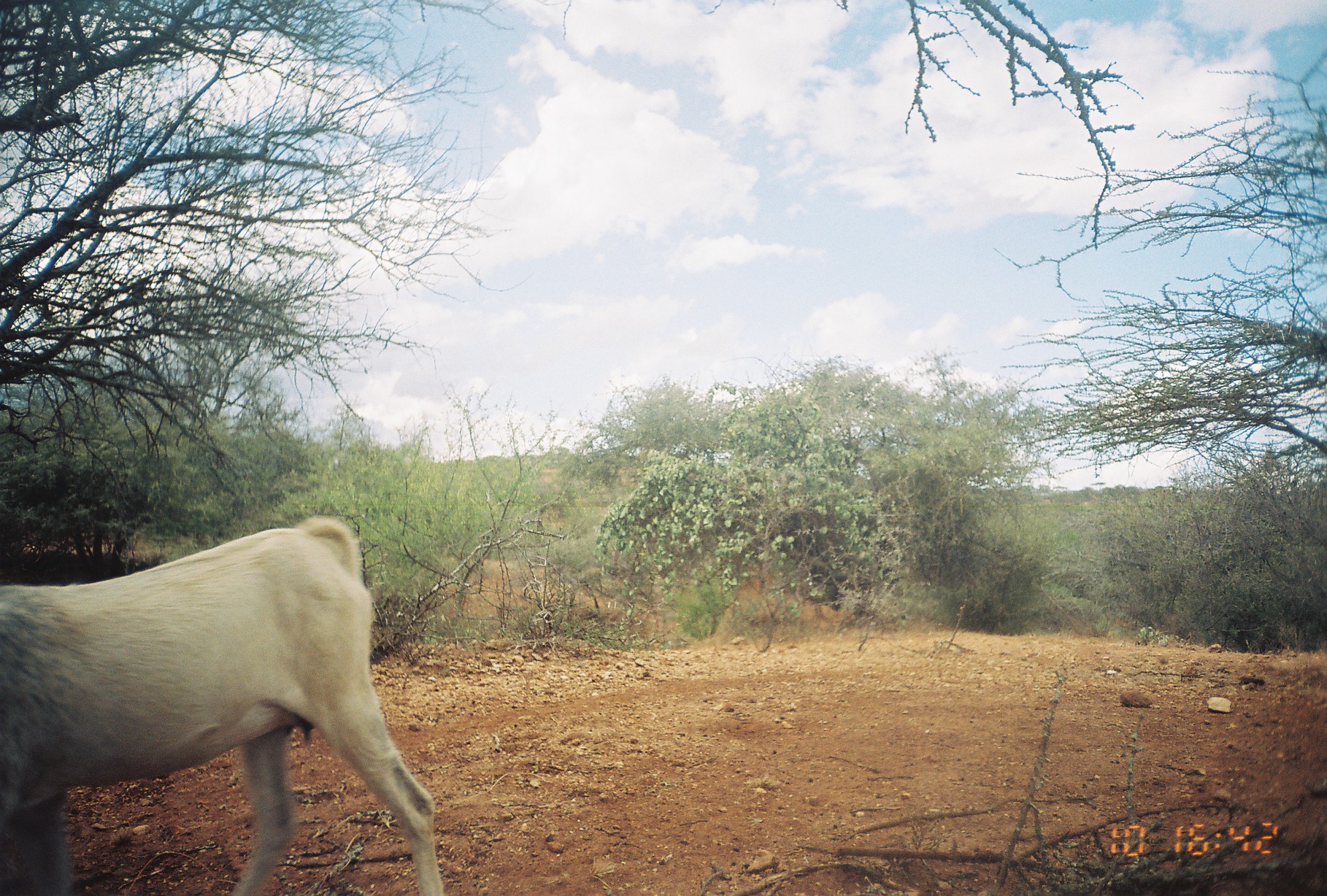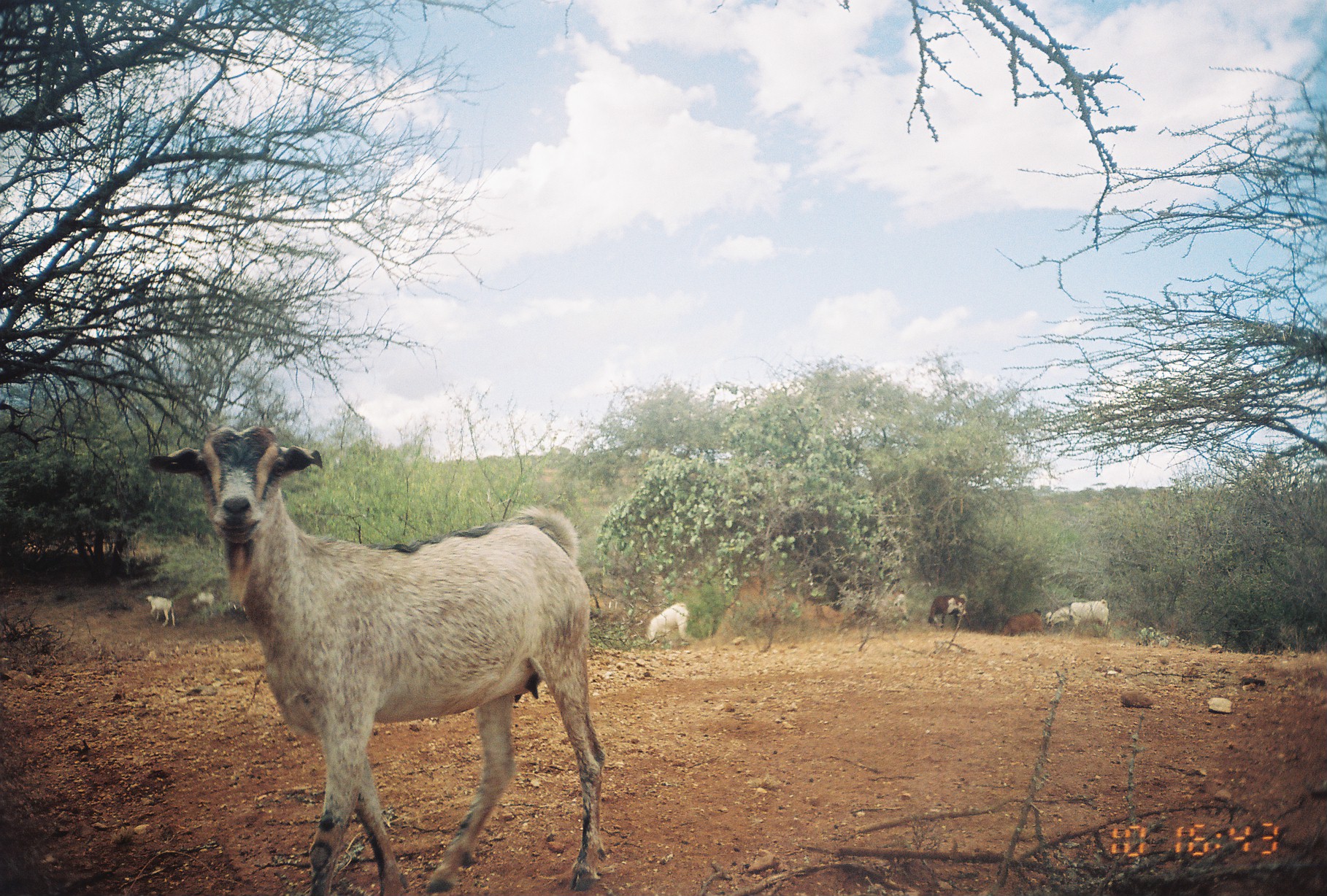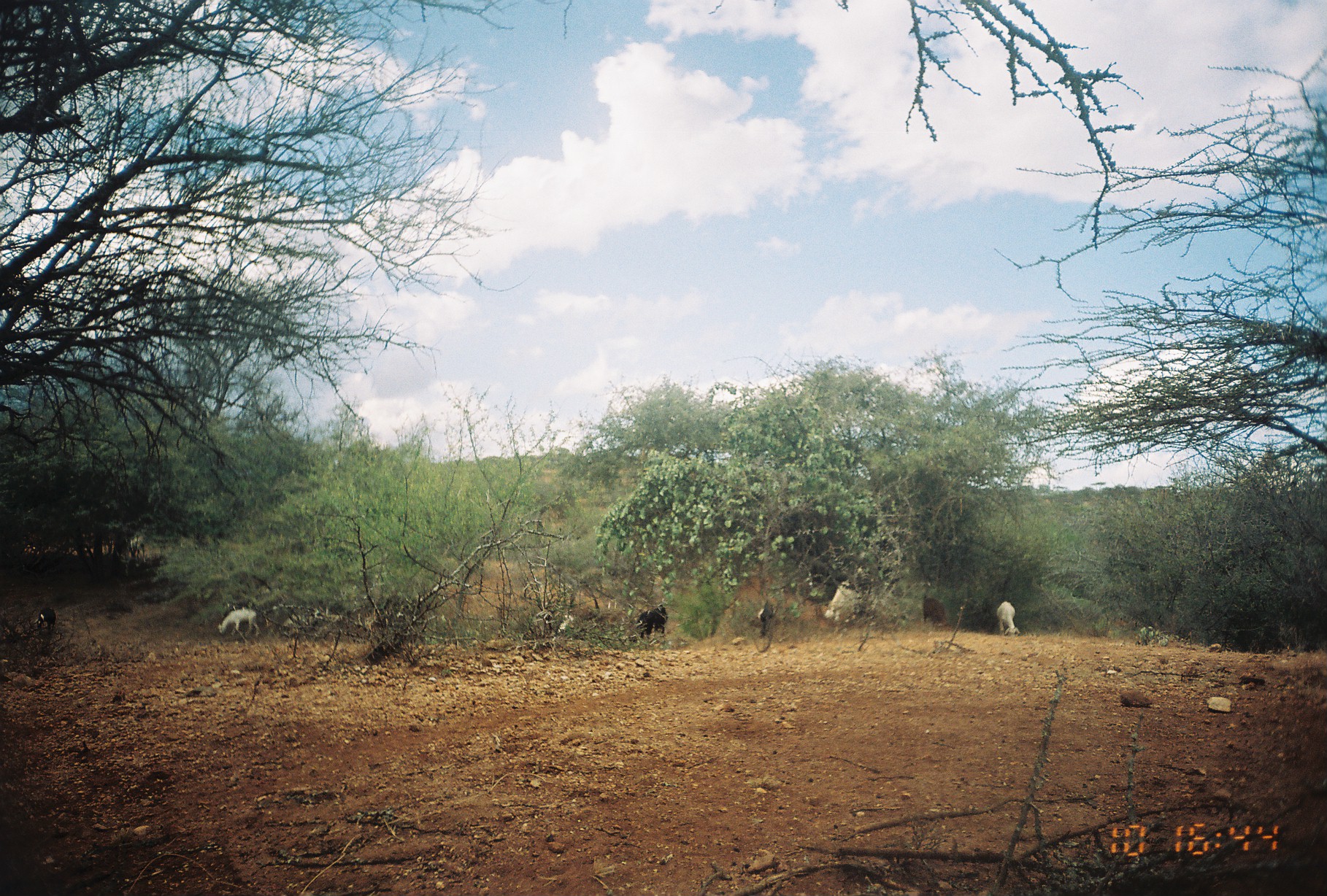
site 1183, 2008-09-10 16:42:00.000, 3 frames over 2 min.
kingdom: Animalia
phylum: Chordata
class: Mammalia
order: Artiodactyla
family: Bovidae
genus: Capra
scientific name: Capra aegagrus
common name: wild goat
Capra aegagrus (wild goat), count 1.